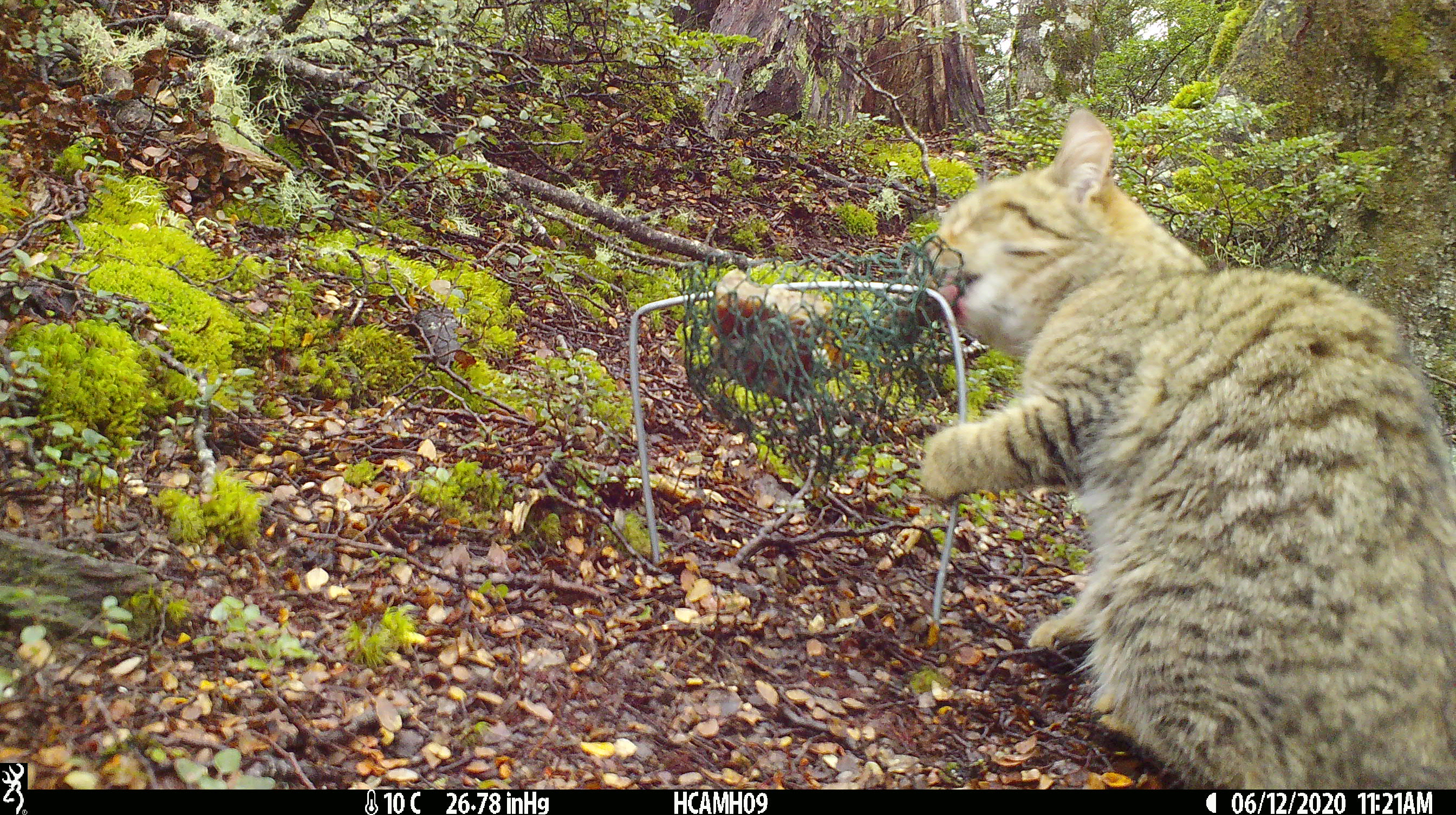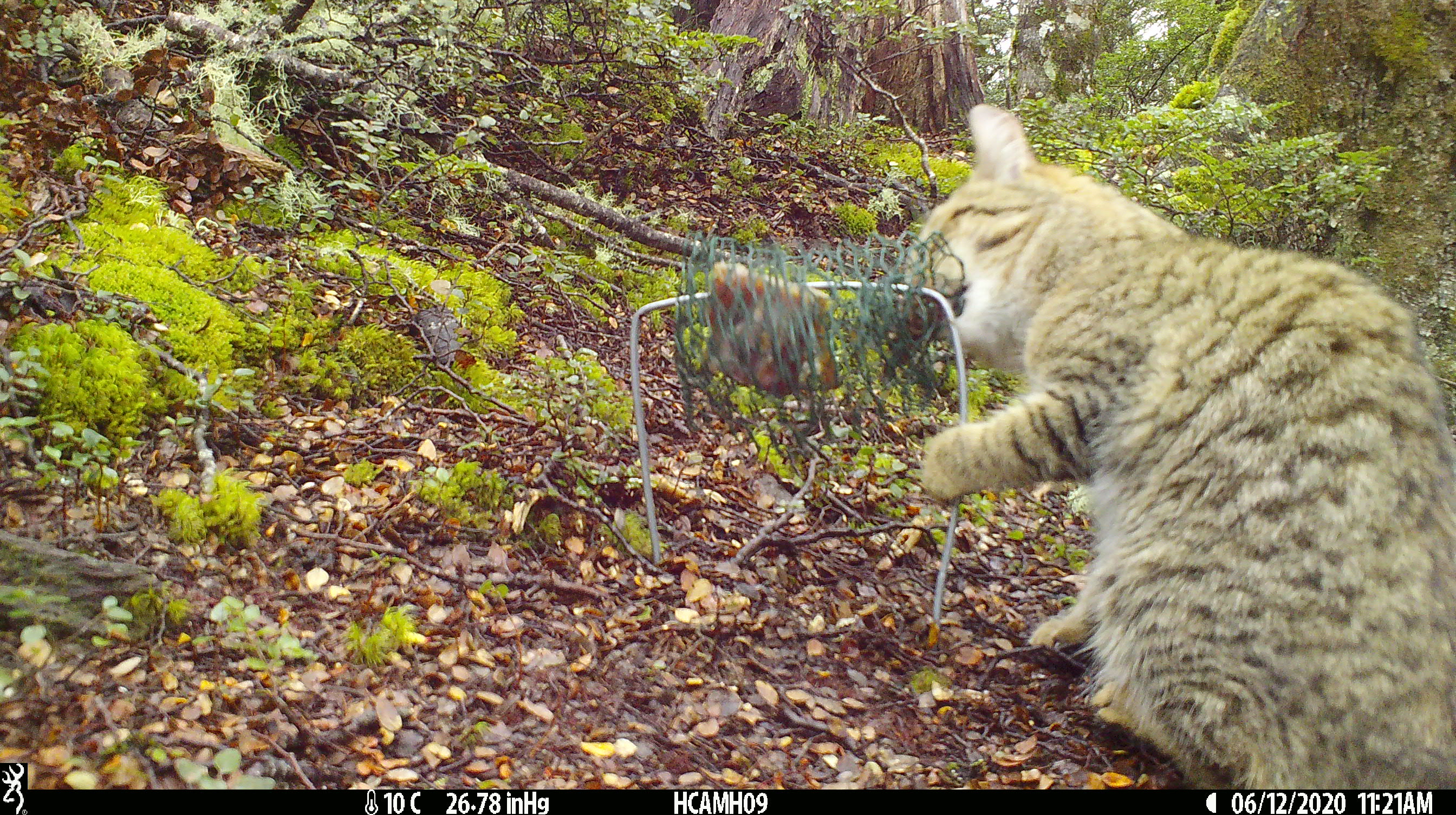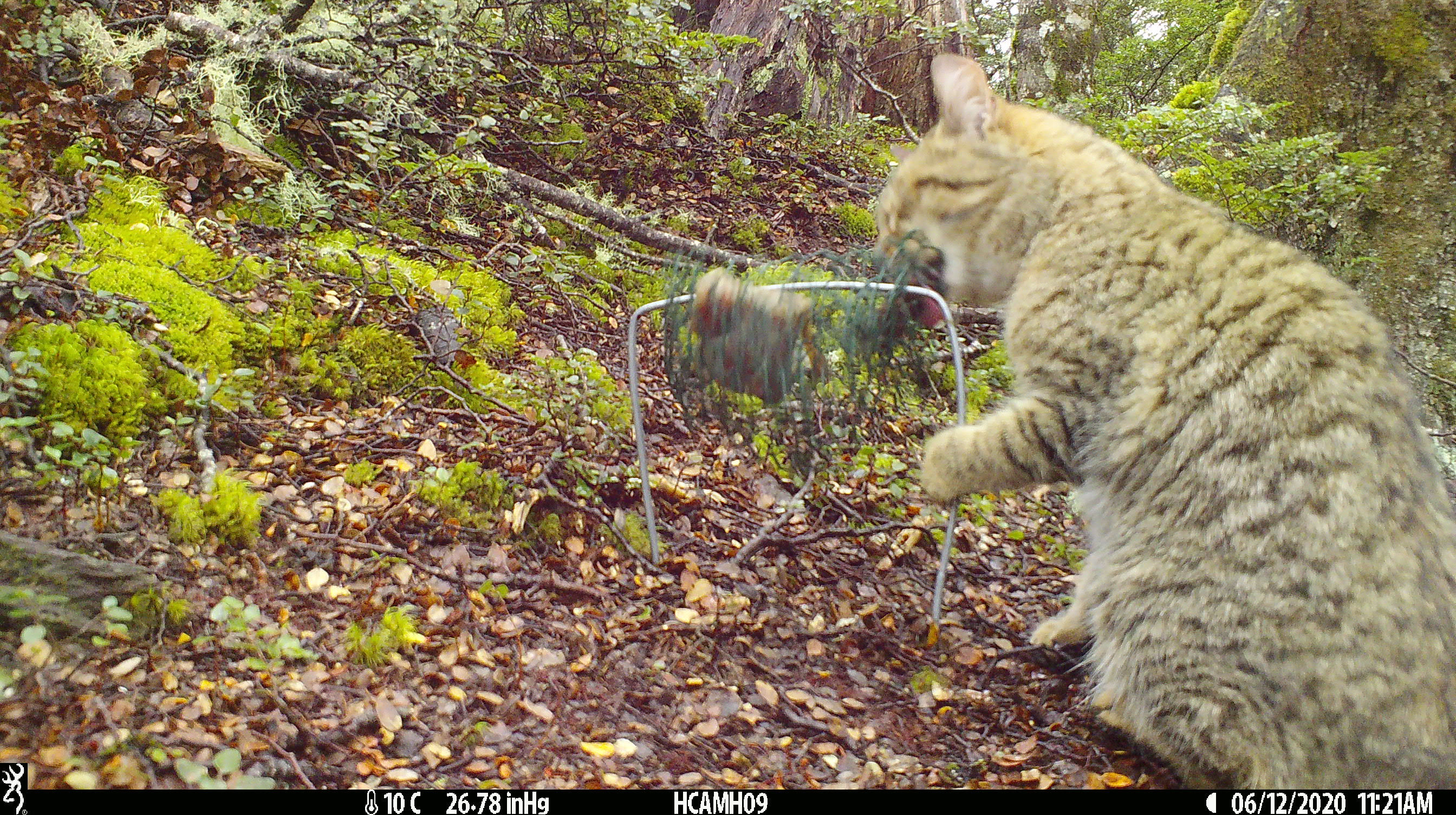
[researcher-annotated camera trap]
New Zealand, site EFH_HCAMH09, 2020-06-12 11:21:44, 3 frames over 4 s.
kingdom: Animalia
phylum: Chordata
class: Mammalia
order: Carnivora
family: Felidae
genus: Felis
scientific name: Felis catus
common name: domestic cat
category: cat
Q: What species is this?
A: Cat (domestic cat) (Felis catus).